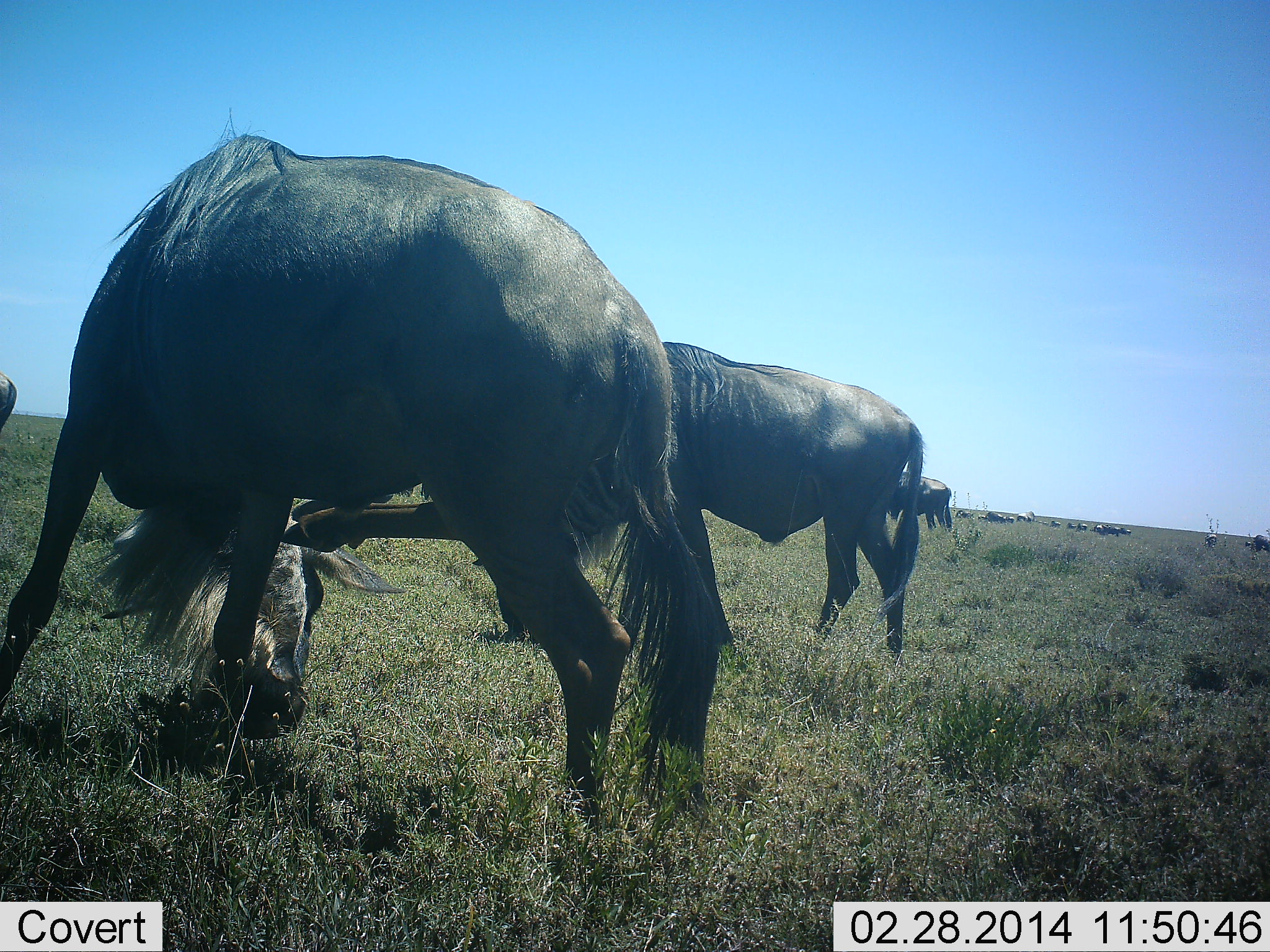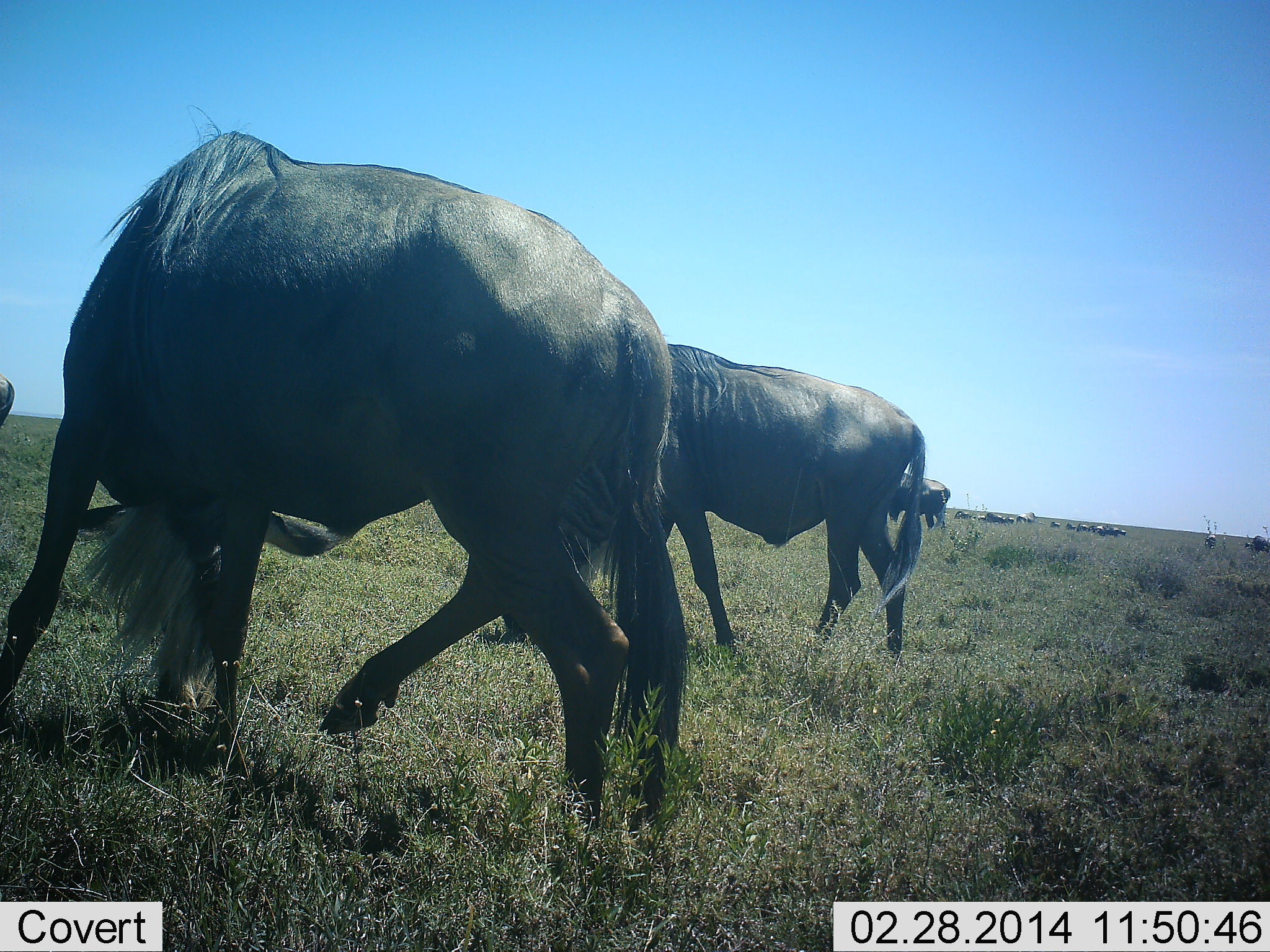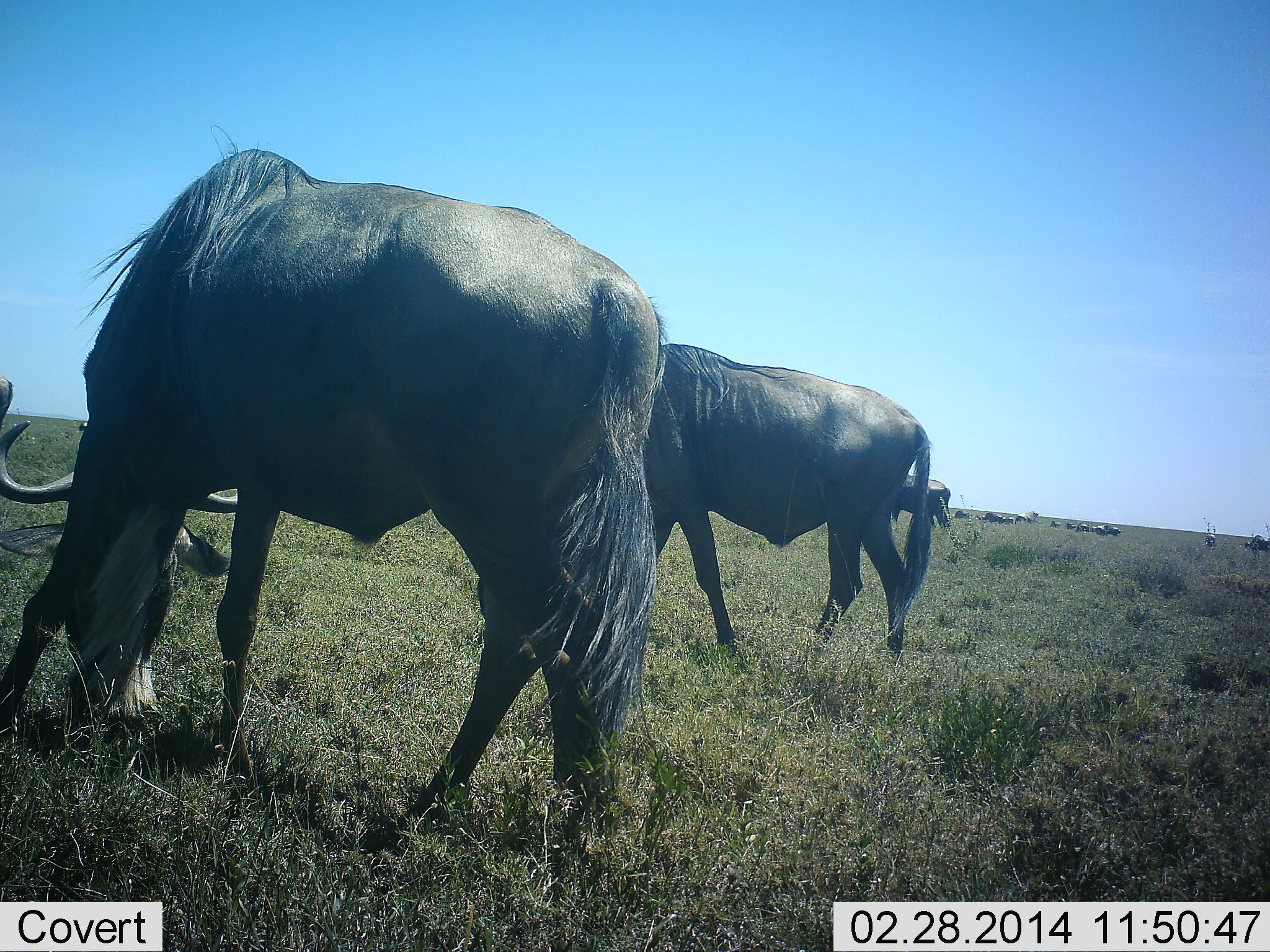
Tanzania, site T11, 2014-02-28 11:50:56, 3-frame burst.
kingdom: Animalia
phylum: Chordata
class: Mammalia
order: Artiodactyla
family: Bovidae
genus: Connochaetes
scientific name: Connochaetes taurinus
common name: blue wildebeest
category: wildebeest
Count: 2.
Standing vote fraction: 60%.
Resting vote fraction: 10%.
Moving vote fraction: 40%.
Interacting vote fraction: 0%.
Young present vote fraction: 0%.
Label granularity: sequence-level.